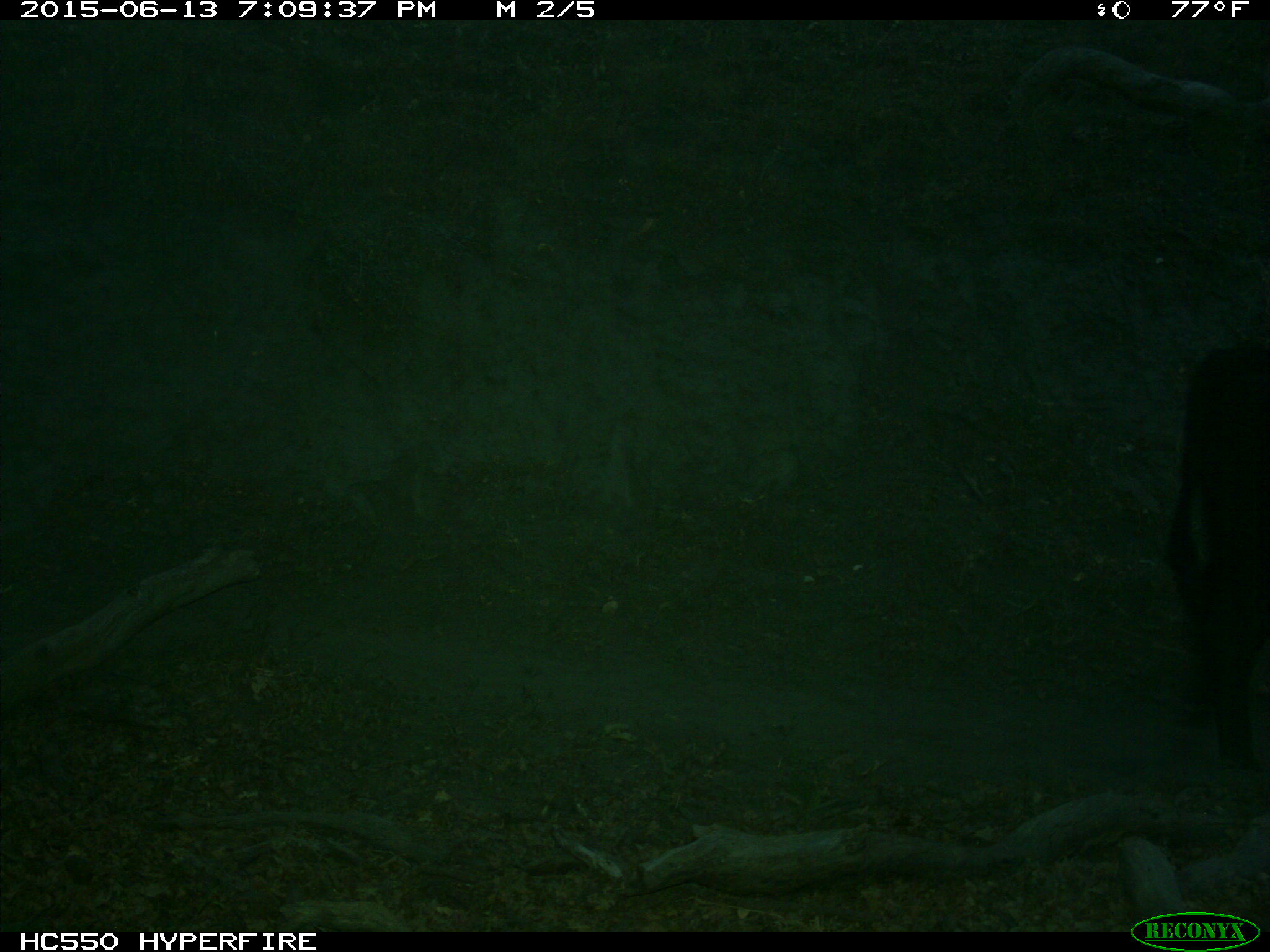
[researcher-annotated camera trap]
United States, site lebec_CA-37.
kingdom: Animalia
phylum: Chordata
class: Mammalia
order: Artiodactyla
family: Bovidae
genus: Bos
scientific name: Bos taurus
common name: domestic cow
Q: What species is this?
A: Bos taurus (domestic cow).